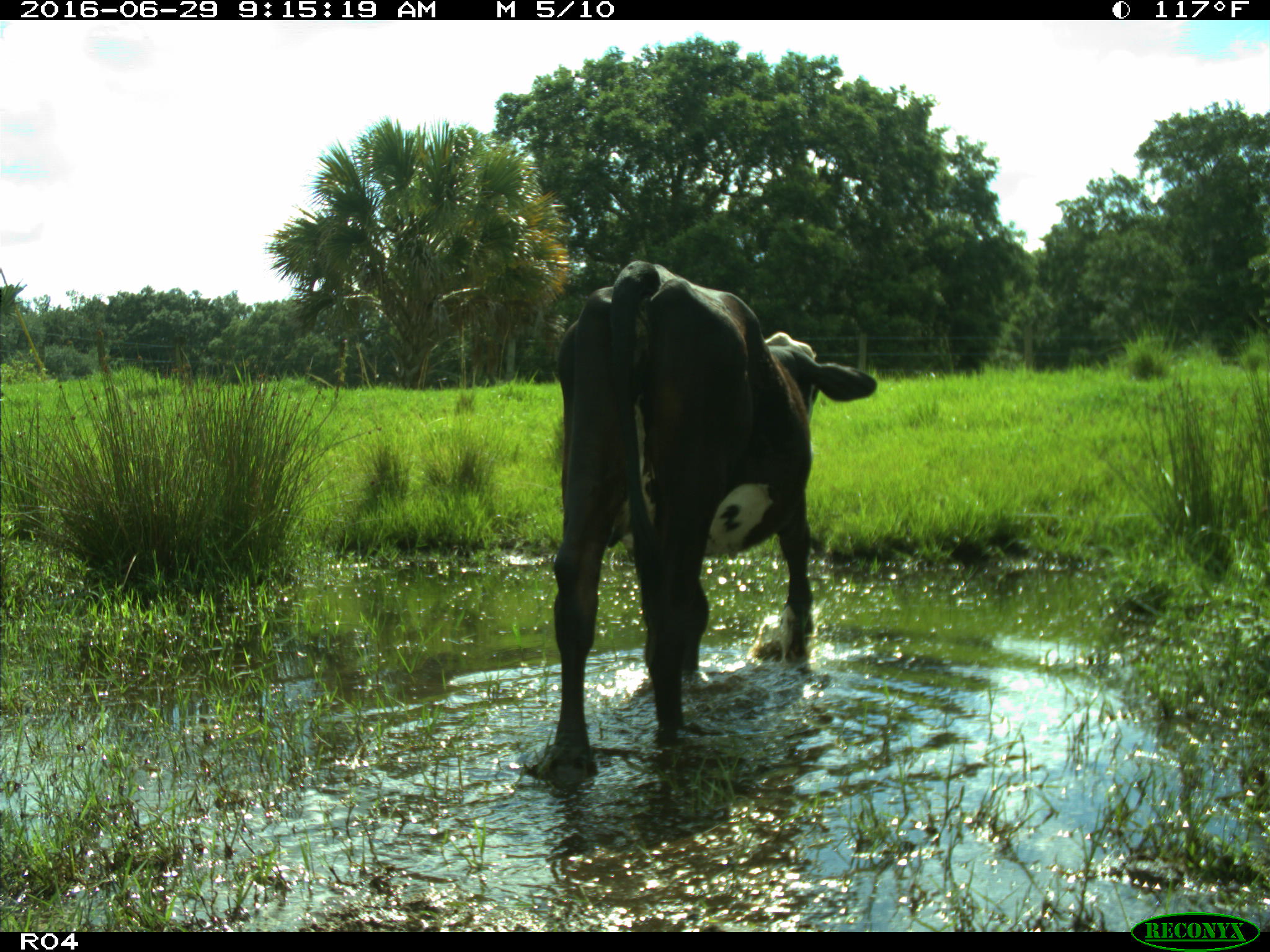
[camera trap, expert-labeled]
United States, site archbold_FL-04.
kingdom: Animalia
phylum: Chordata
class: Mammalia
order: Artiodactyla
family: Bovidae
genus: Bos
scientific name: Bos taurus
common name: domestic cow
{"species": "Bos taurus (domestic cow)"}